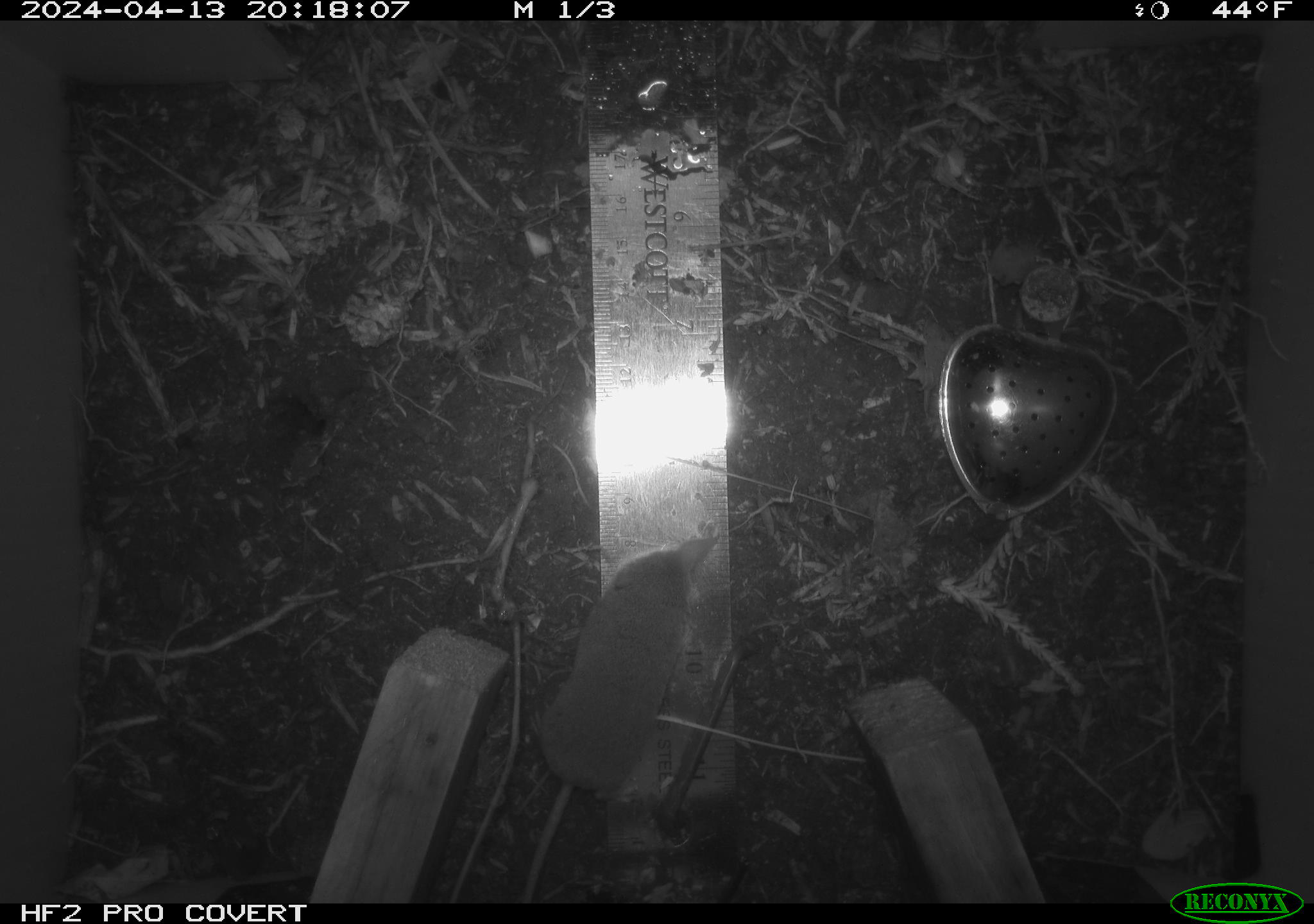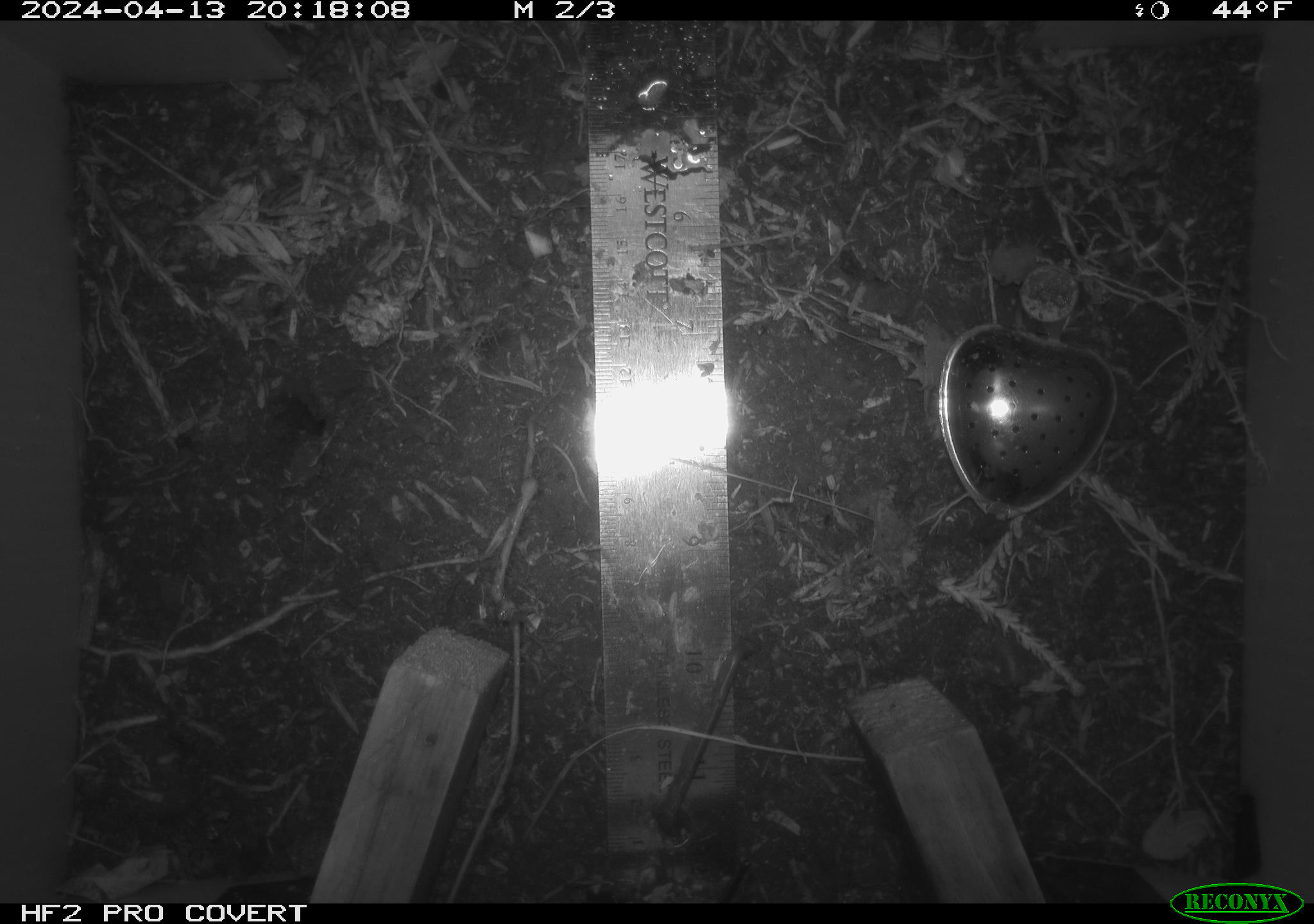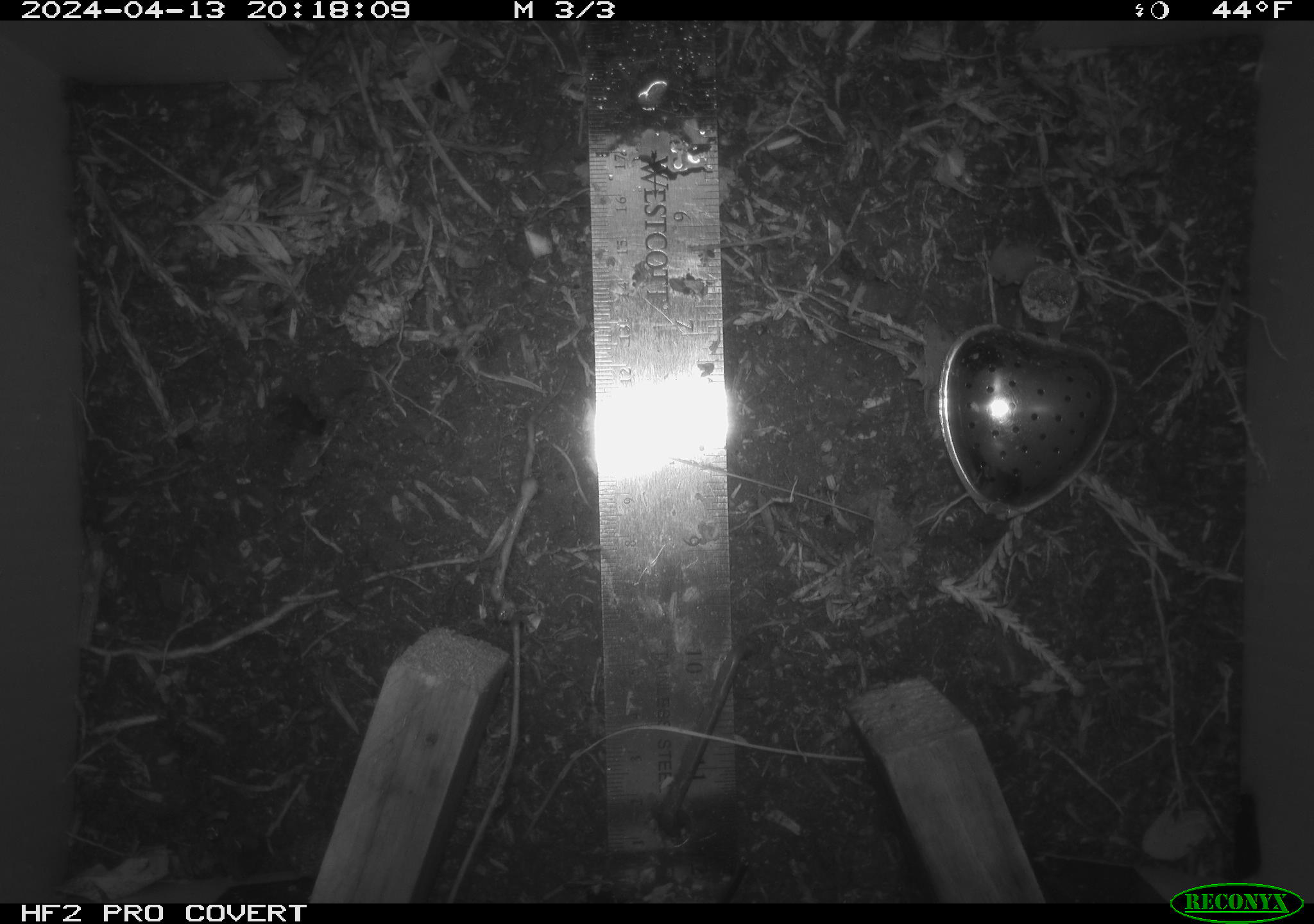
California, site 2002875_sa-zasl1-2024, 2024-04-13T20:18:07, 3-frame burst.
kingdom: Animalia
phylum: Chordata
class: Mammalia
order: Eulipotyphla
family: Soricidae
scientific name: Soricidae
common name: shrews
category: soricidae family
Soricidae family (shrews) (Soricidae).